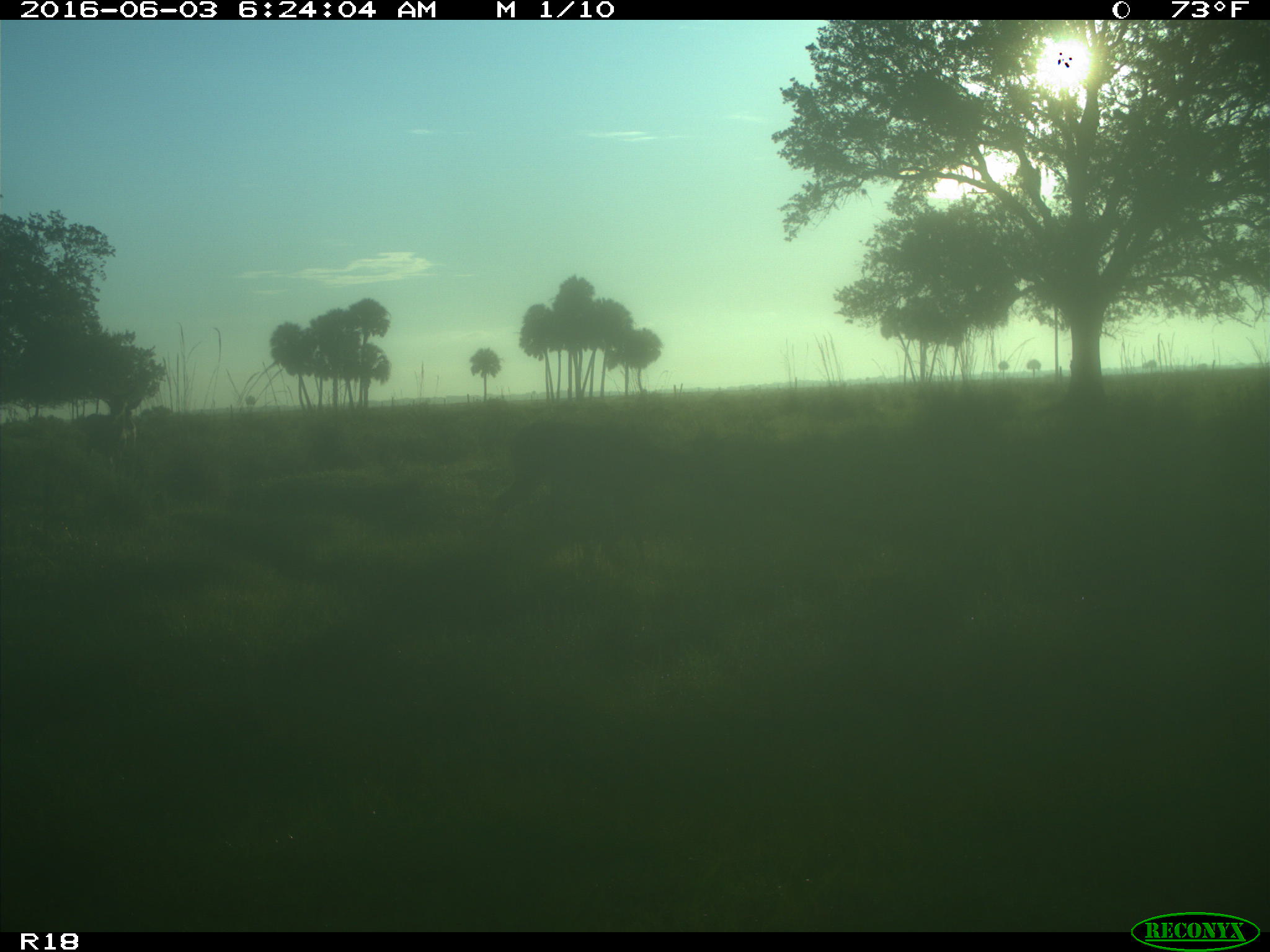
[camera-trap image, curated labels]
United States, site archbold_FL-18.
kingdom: Animalia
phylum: Chordata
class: Mammalia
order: Artiodactyla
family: Cervidae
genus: Odocoileus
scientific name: Odocoileus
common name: deer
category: unidentified deer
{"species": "unidentified deer (deer) (Odocoileus)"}